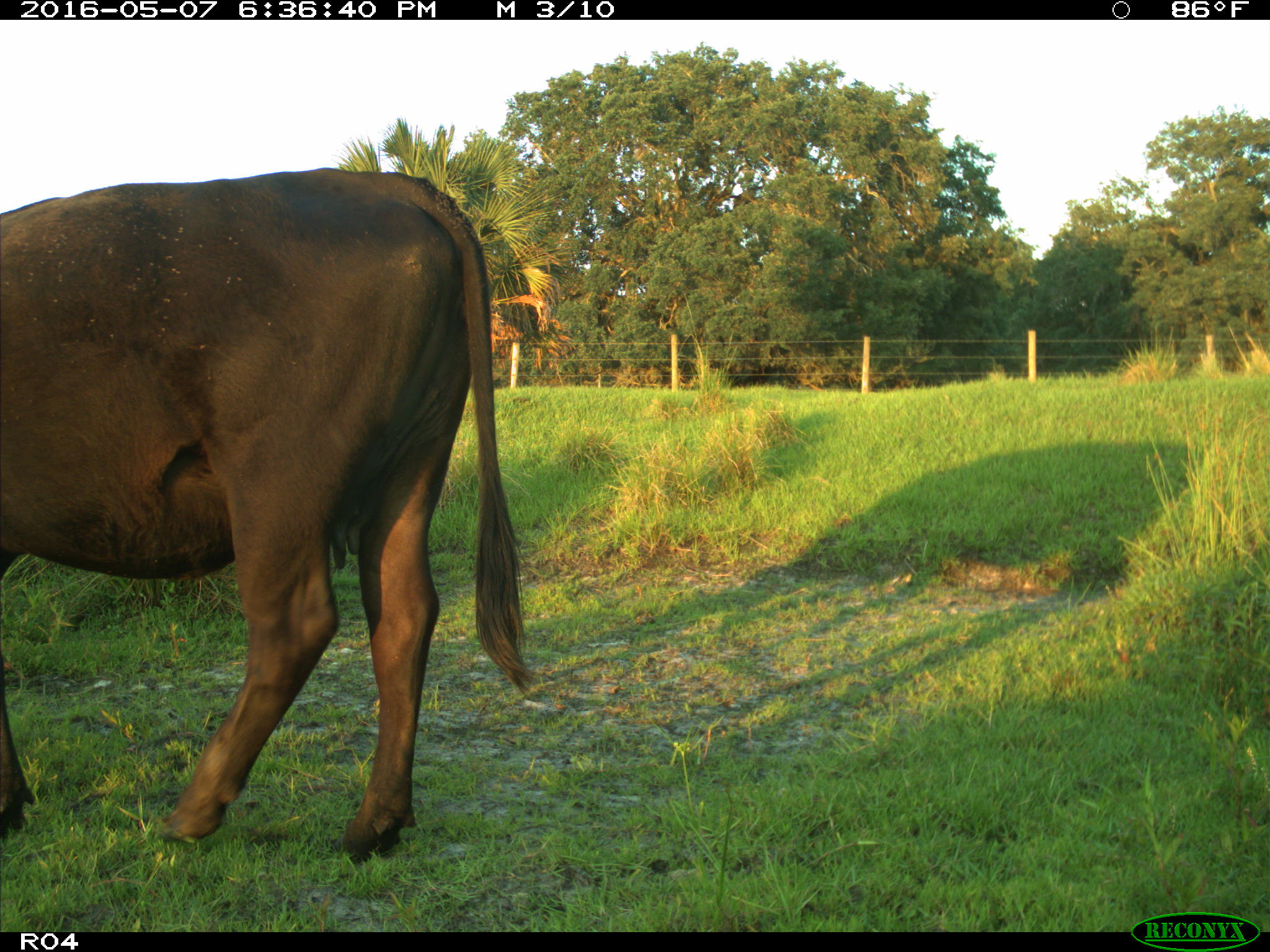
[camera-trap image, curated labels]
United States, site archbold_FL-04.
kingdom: Animalia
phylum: Chordata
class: Mammalia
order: Artiodactyla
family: Bovidae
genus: Bos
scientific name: Bos taurus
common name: domestic cow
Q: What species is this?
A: Bos taurus (domestic cow).